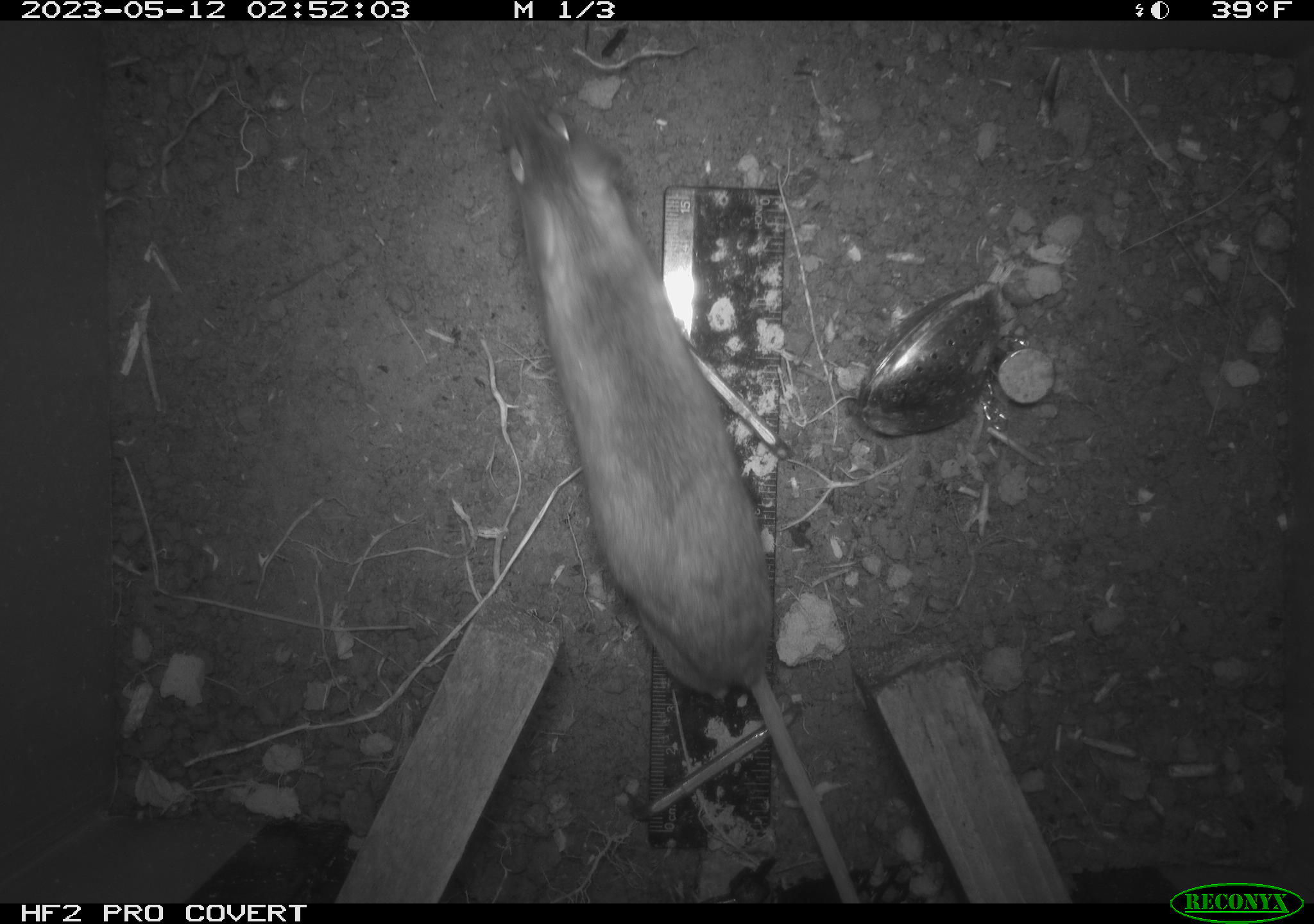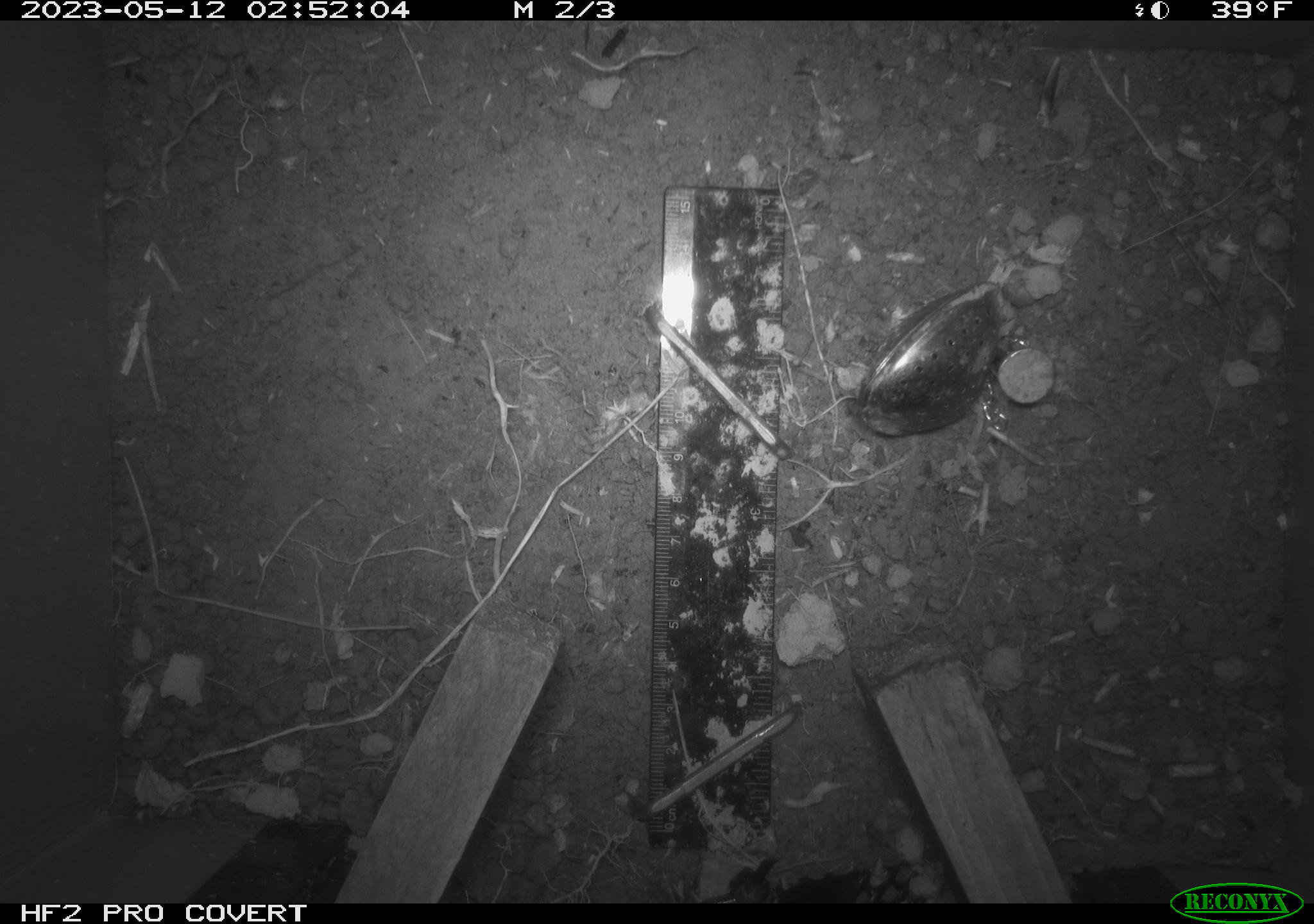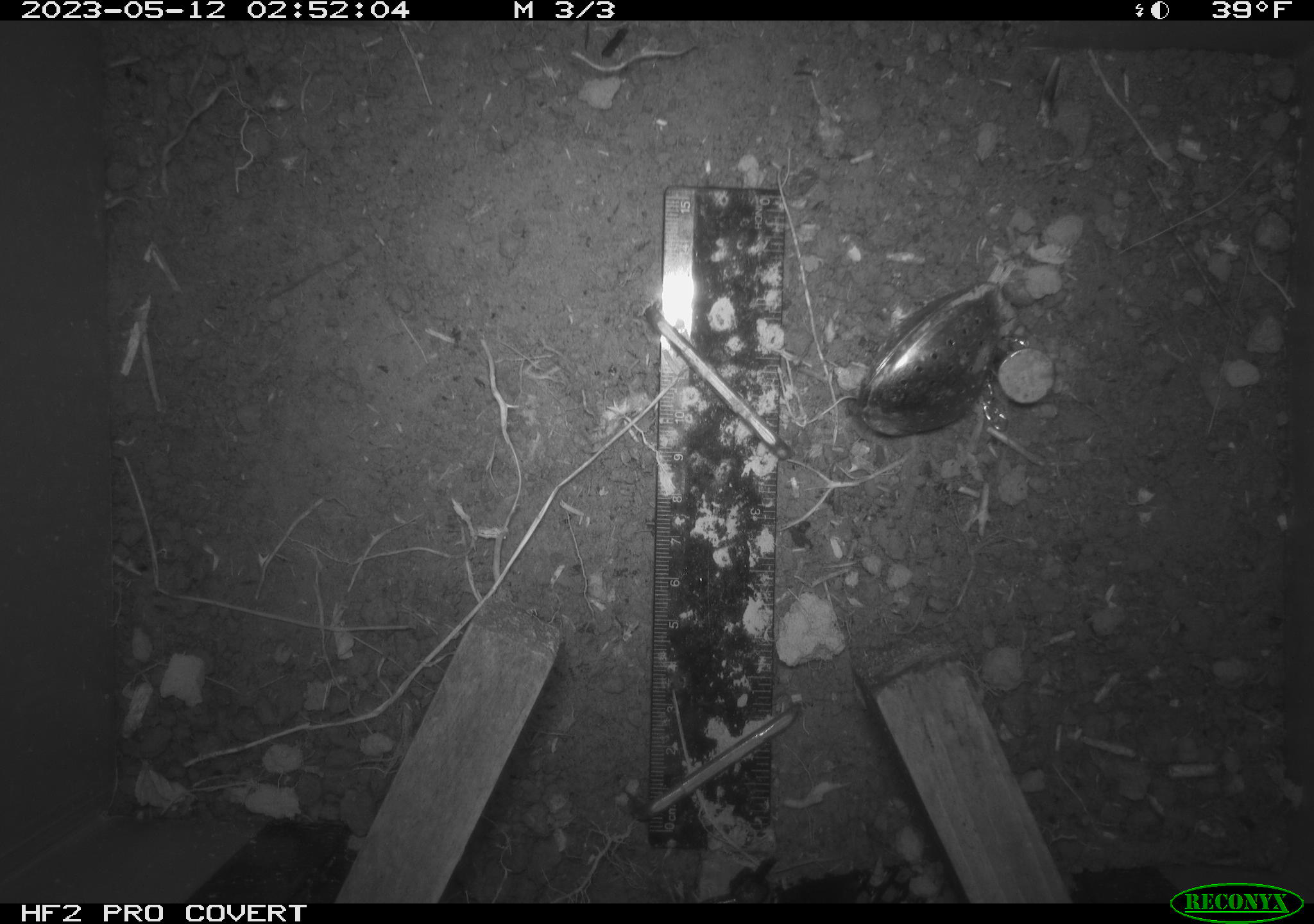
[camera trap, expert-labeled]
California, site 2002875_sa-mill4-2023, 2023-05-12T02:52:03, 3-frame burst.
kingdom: Animalia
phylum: Chordata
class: Mammalia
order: Rodentia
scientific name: Rodentia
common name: mouse species